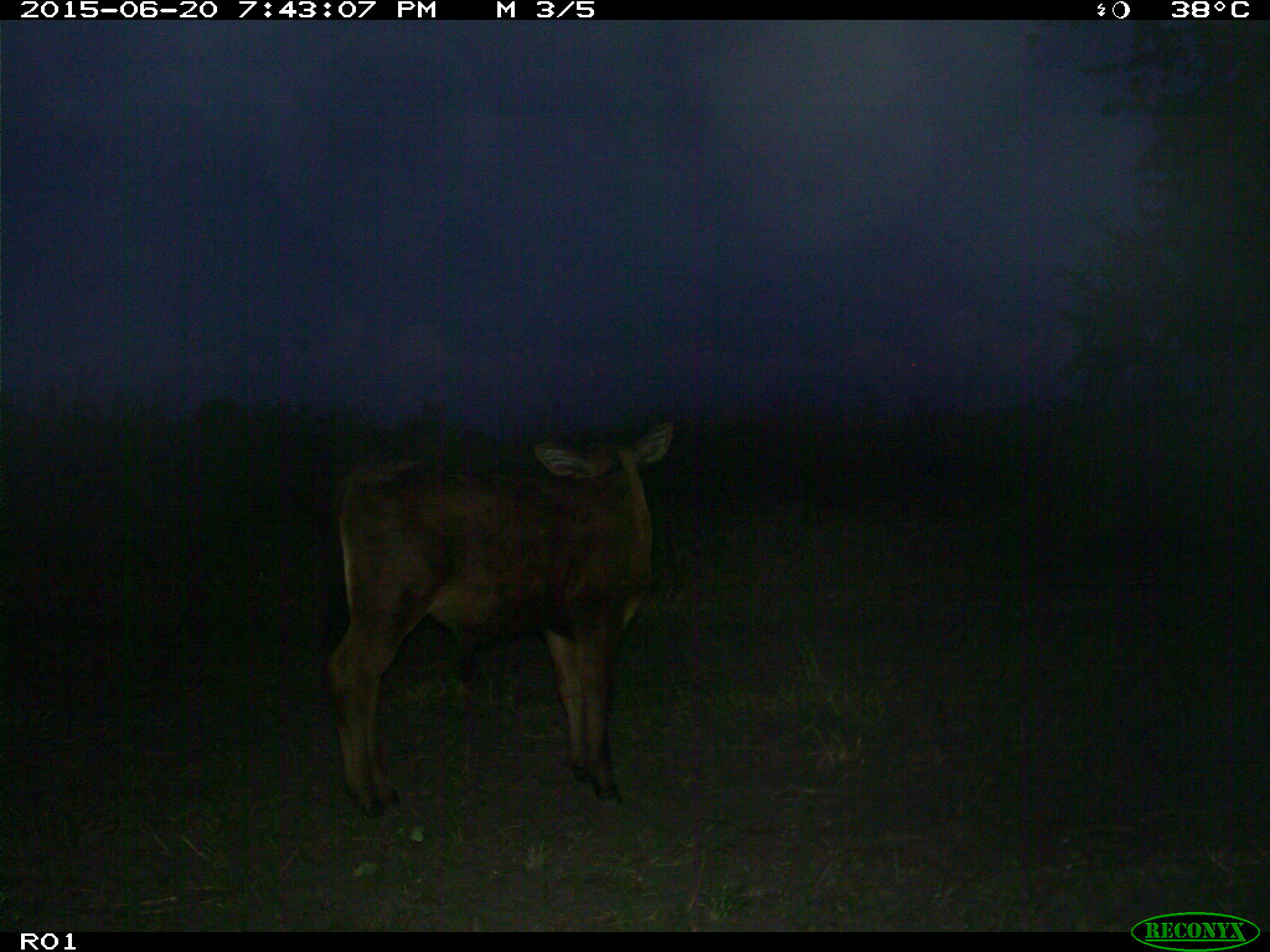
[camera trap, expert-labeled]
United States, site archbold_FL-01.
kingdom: Animalia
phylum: Chordata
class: Mammalia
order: Artiodactyla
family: Bovidae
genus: Bos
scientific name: Bos taurus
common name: domestic cow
Bos taurus (domestic cow).